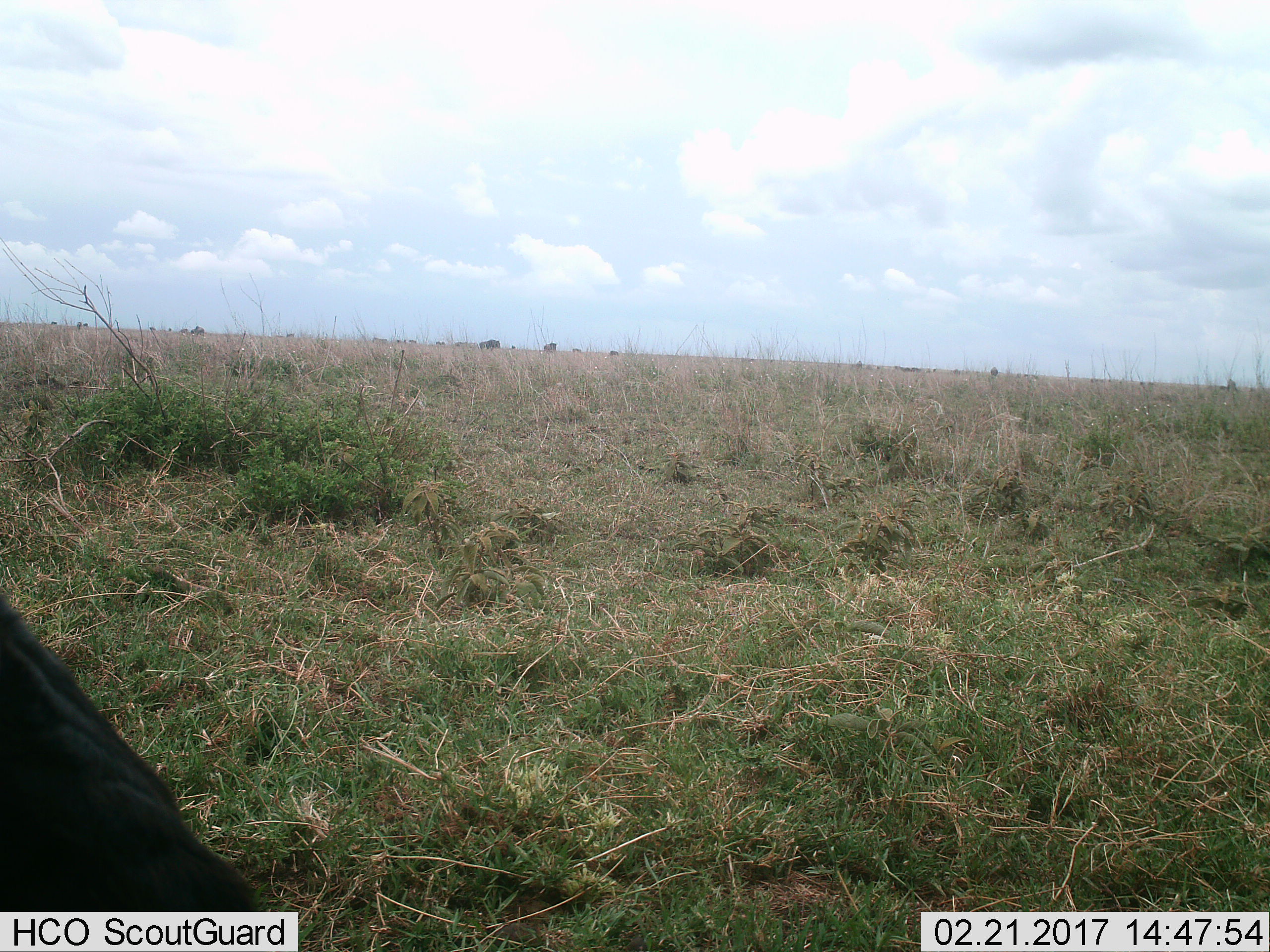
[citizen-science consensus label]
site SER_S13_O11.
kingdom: Animalia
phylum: Chordata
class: Mammalia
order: Artiodactyla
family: Bovidae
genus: Connochaetes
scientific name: Connochaetes taurinus taurinus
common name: blue wildebeest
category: wildebeestblue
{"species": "wildebeestblue (blue wildebeest) (Connochaetes taurinus taurinus)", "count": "11-50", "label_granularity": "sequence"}